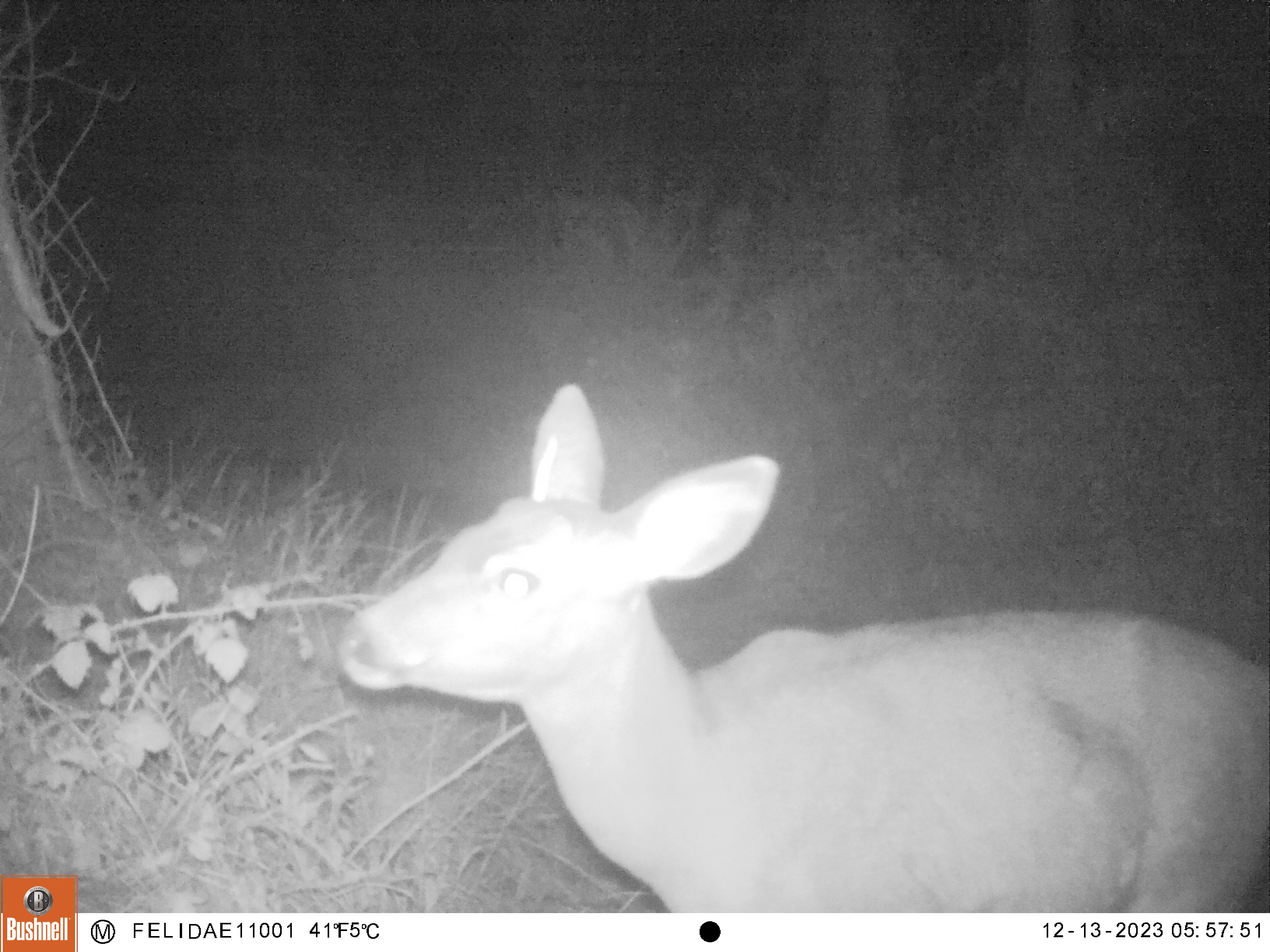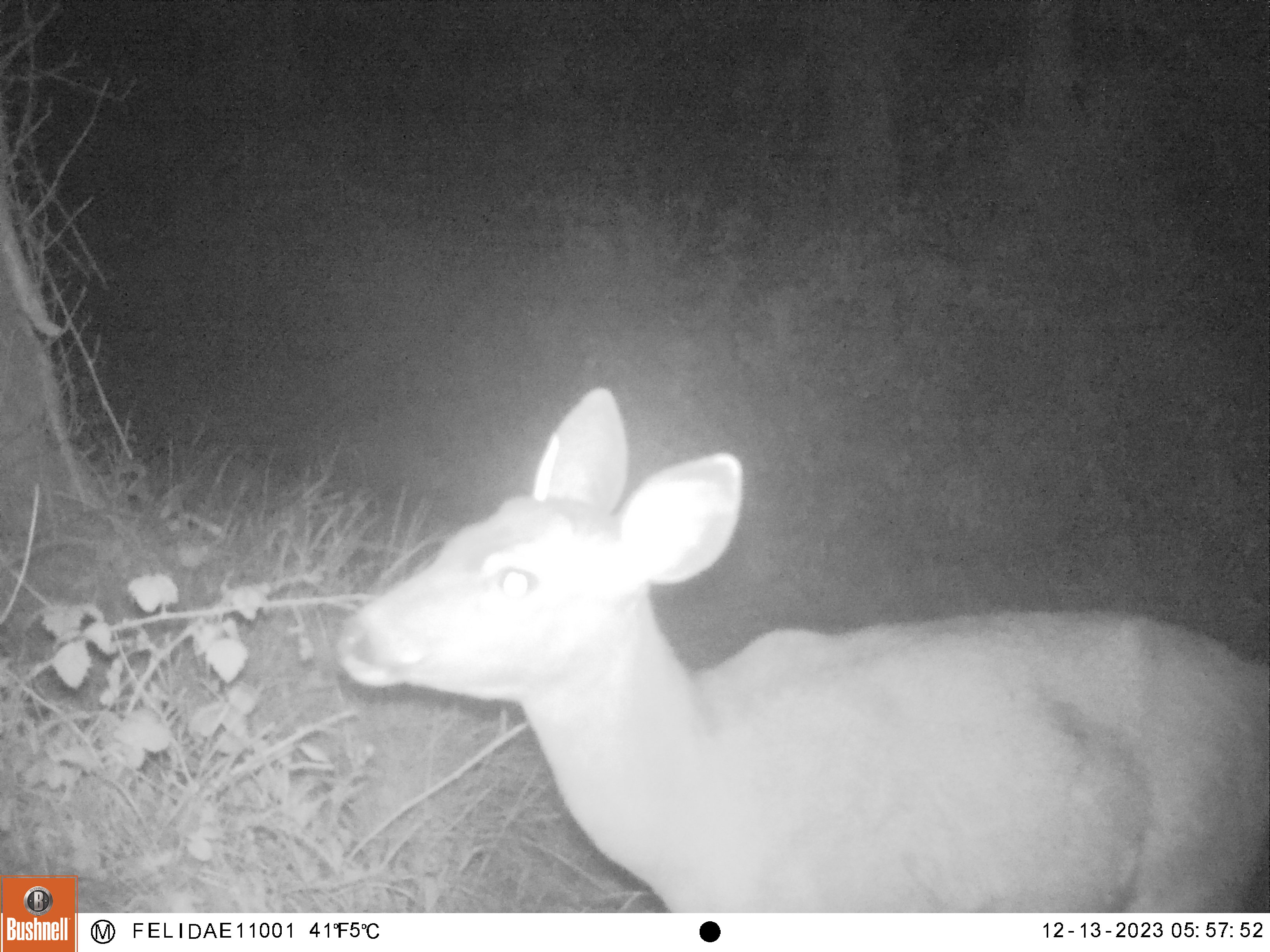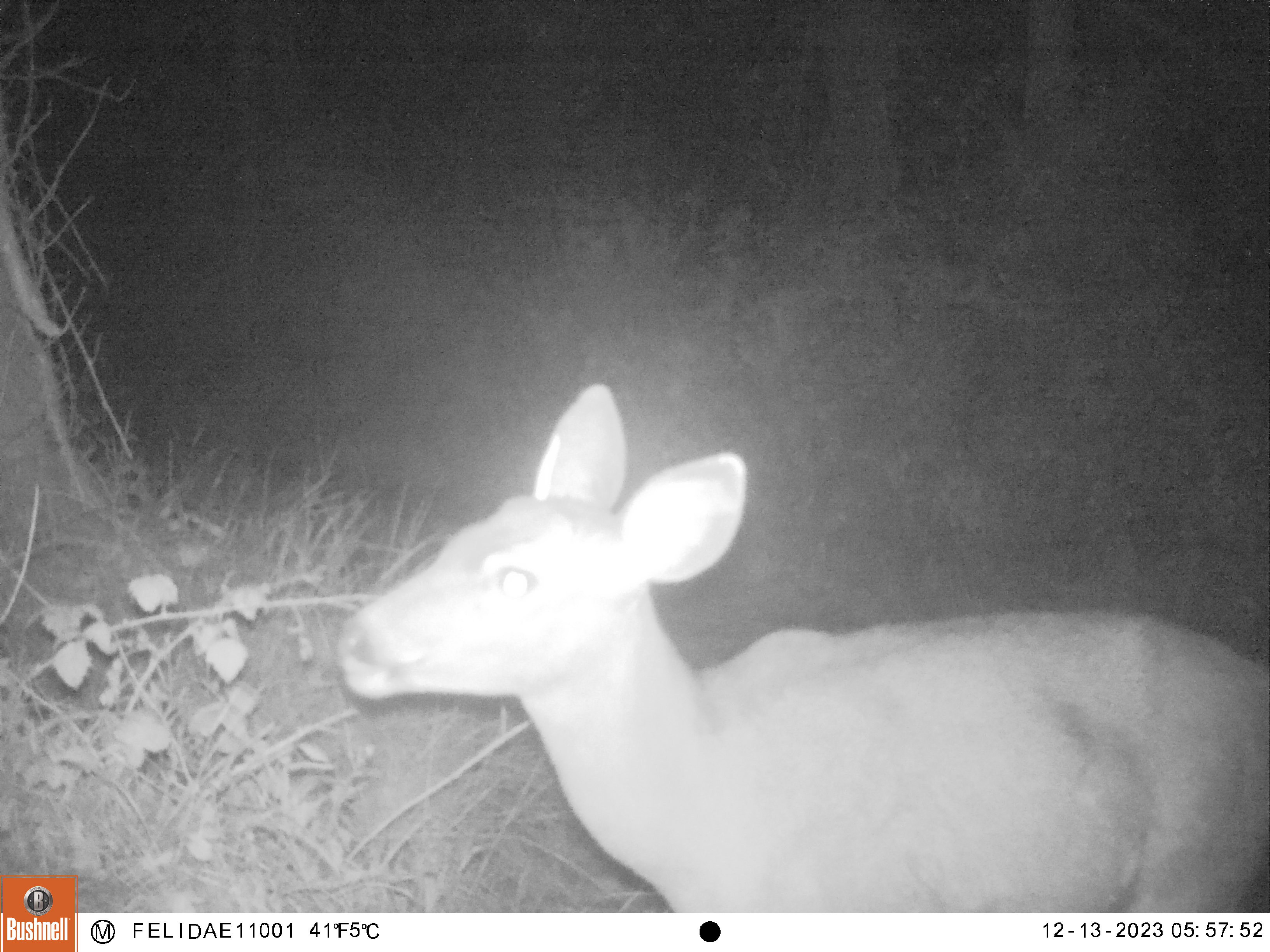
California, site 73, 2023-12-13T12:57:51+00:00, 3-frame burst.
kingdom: Animalia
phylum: Chordata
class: Mammalia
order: Artiodactyla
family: Cervidae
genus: Odocoileus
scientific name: Odocoileus hemionus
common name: mule deer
Mule deer (Odocoileus hemionus).